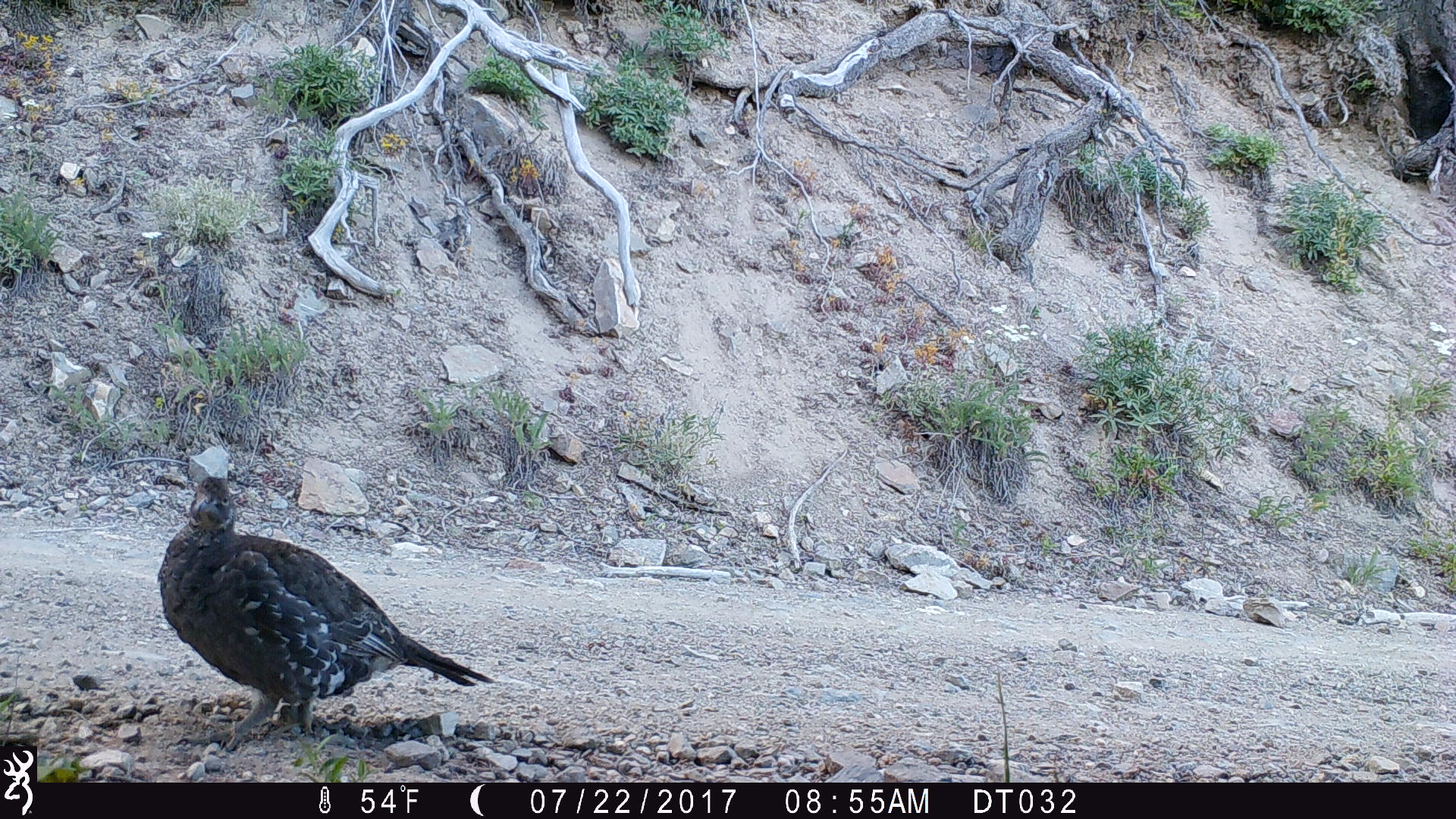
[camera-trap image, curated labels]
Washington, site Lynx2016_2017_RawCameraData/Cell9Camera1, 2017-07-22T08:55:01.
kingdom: Animalia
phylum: Chordata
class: Aves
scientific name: Aves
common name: birds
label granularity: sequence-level